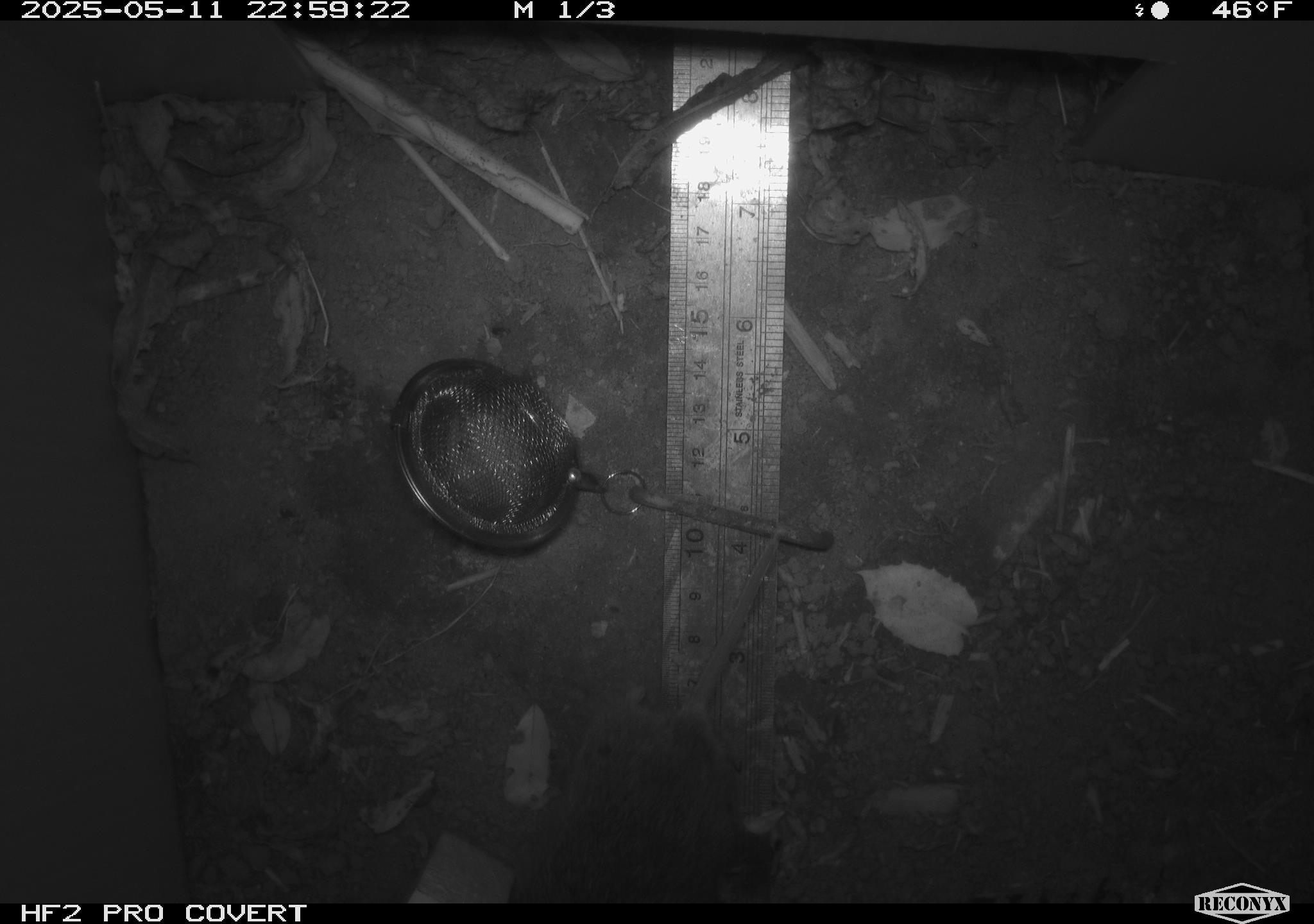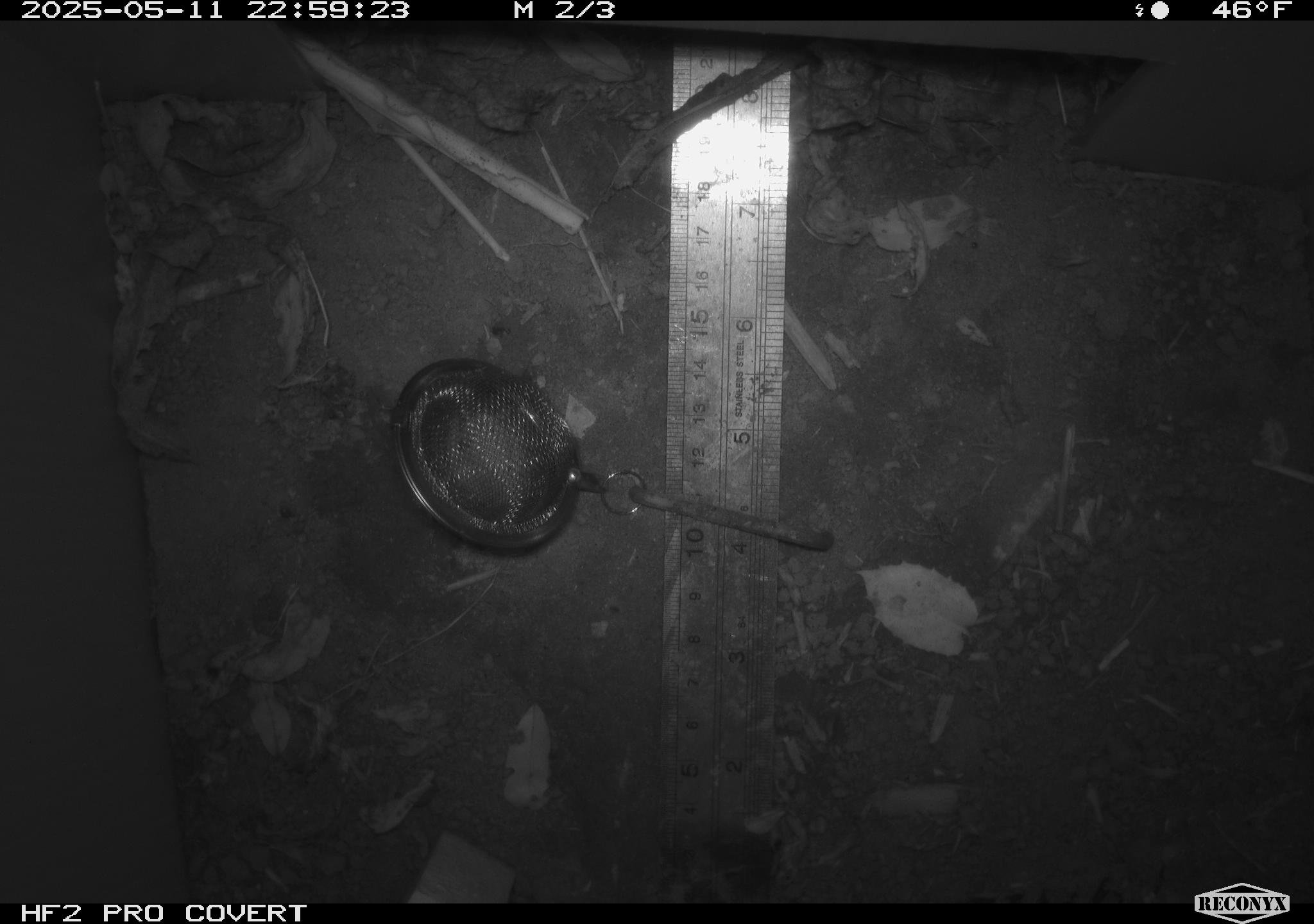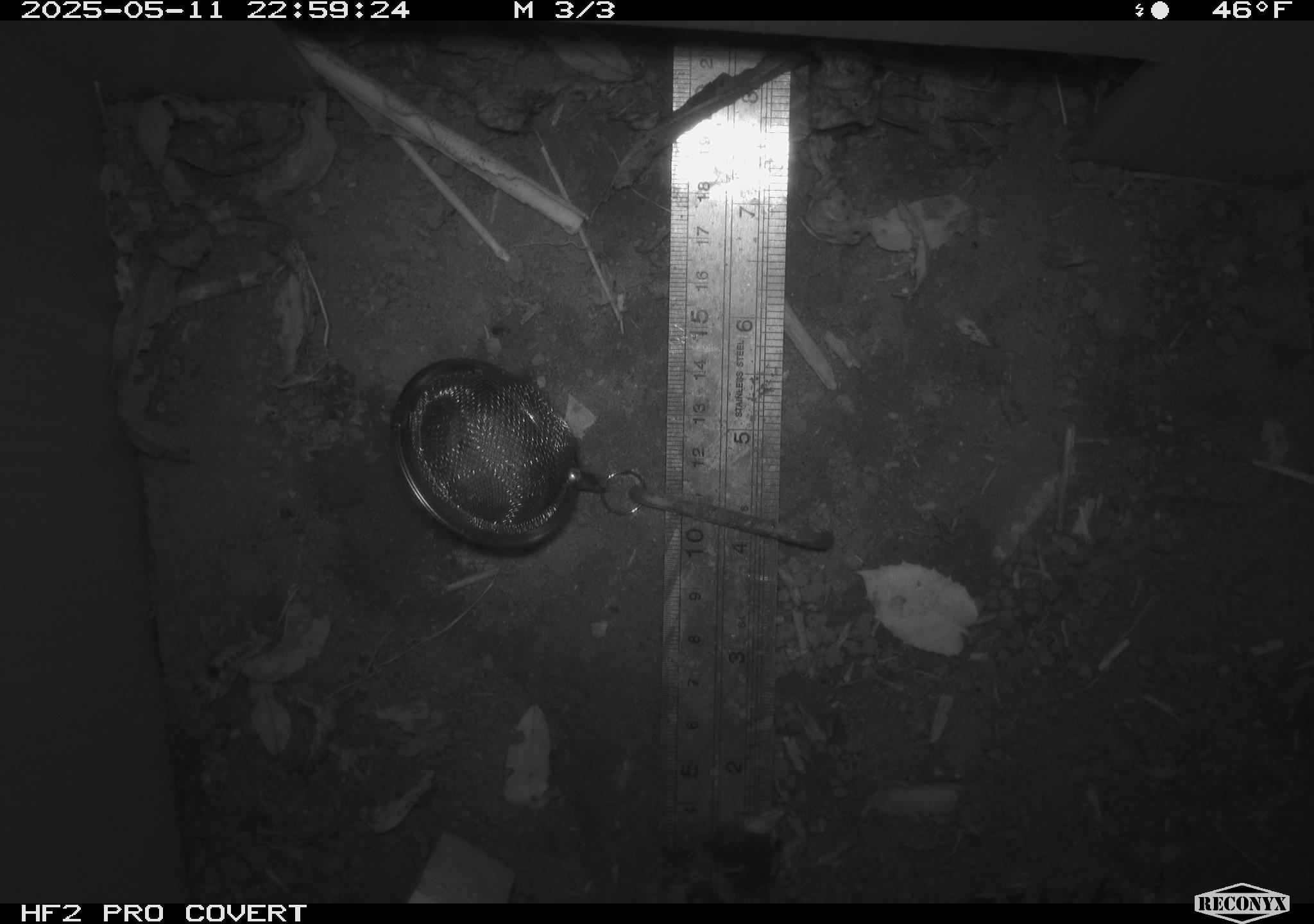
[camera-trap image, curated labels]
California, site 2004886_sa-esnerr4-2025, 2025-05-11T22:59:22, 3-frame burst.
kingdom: Animalia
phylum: Chordata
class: Mammalia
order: Rodentia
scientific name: Rodentia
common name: rodent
Rodent (Rodentia).